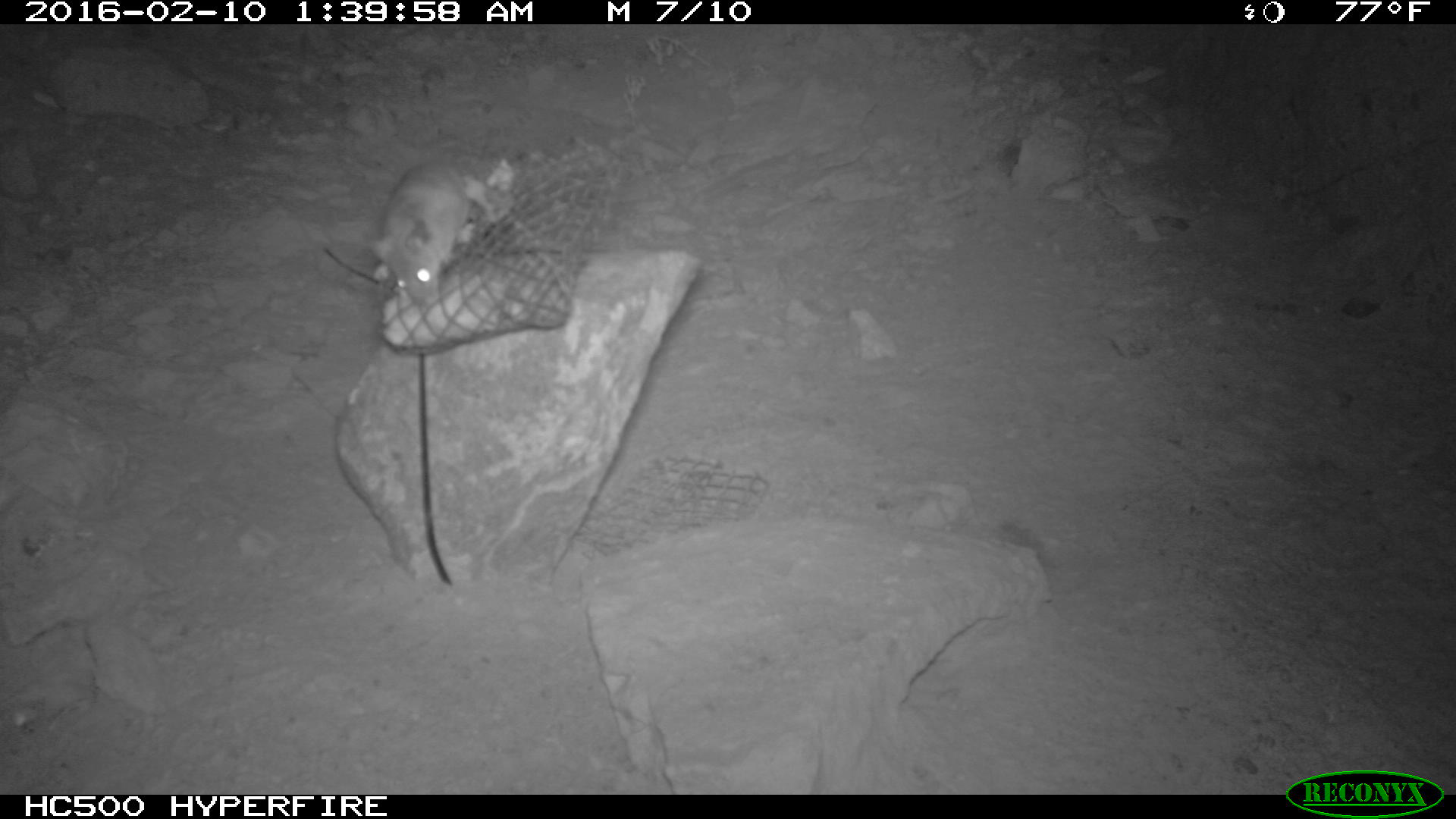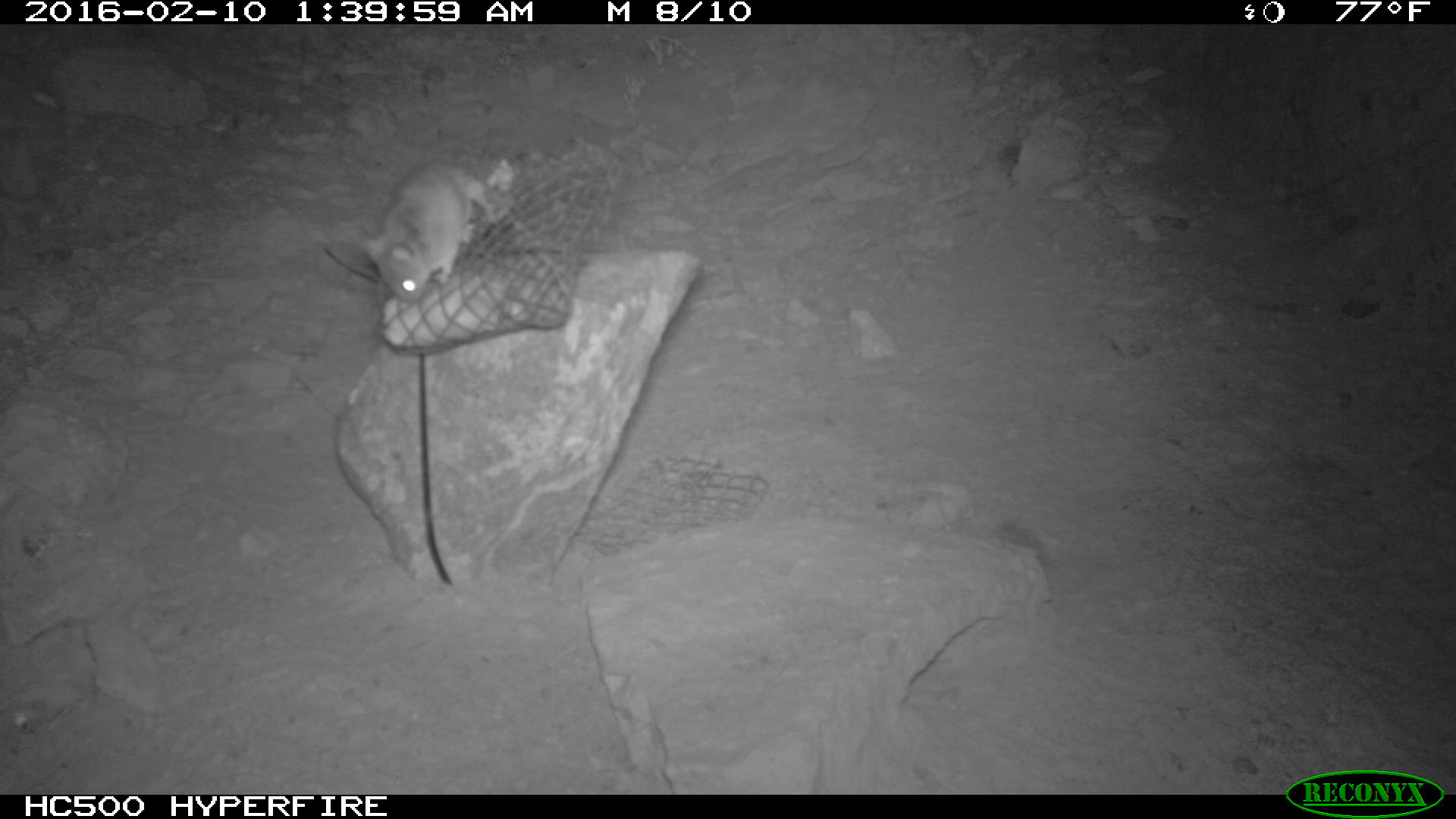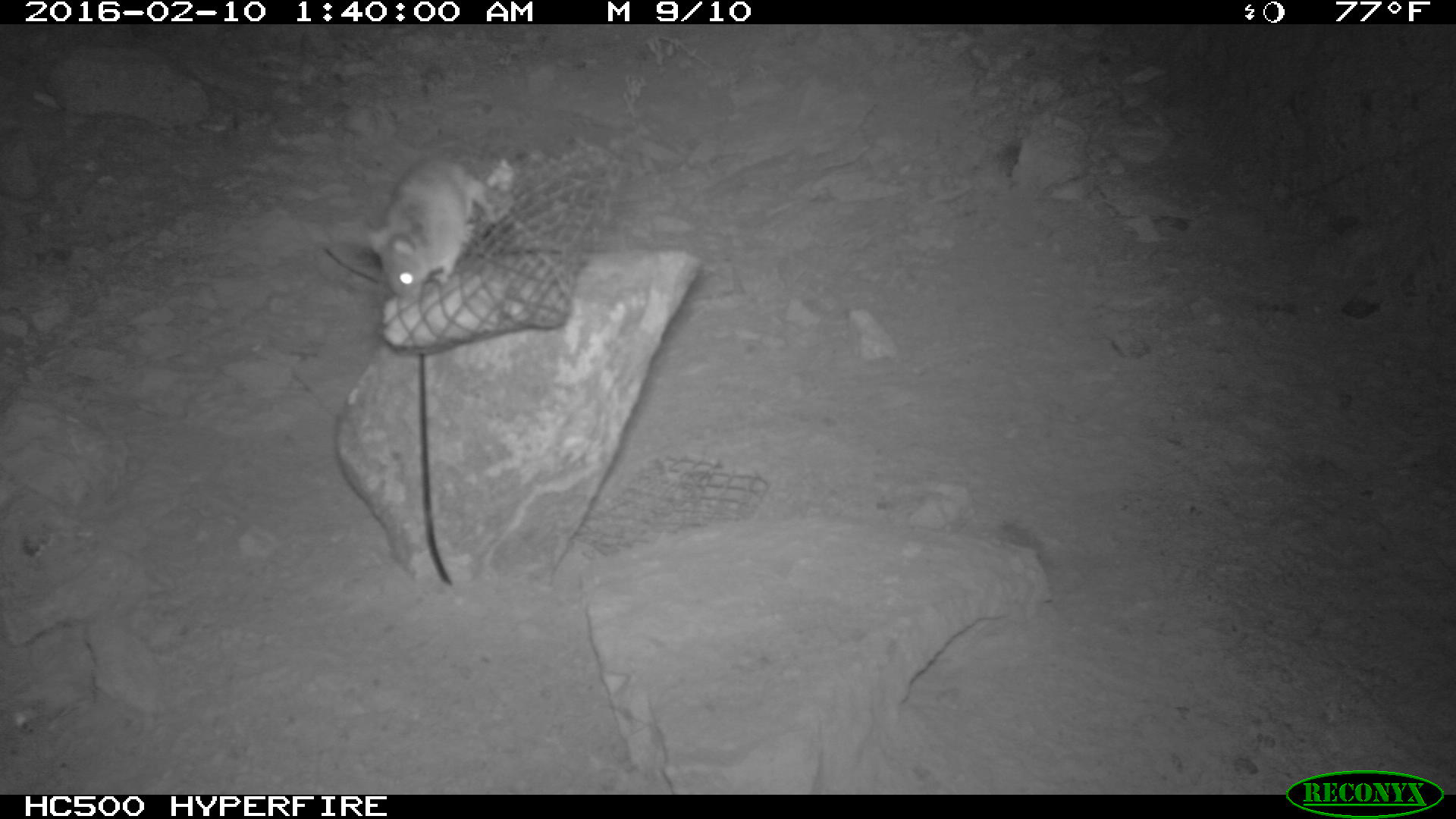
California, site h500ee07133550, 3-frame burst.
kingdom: Animalia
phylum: Chordata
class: Mammalia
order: Rodentia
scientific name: Rodentia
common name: rodent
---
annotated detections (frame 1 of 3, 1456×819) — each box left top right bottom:
rodent: 371 158 470 310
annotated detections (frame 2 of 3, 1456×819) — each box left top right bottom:
rodent: 360 164 491 307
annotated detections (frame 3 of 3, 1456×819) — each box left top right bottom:
rodent: 367 158 501 300